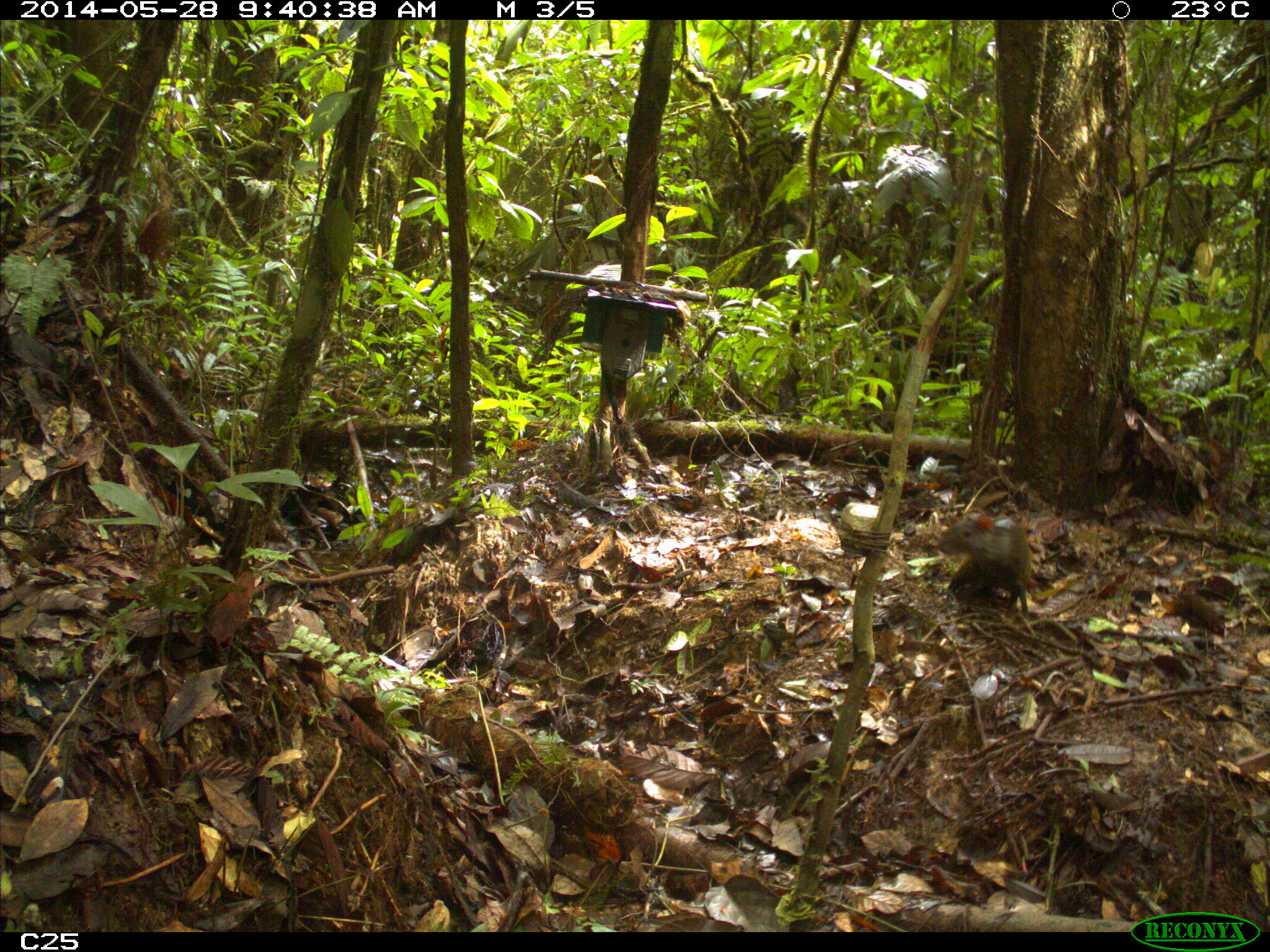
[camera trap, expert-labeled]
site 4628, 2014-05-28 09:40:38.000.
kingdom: Animalia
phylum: Chordata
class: Mammalia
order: Rodentia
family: Dasyproctidae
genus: Dasyprocta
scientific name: Dasyprocta leporina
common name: red-rumped agouti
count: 1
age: adult